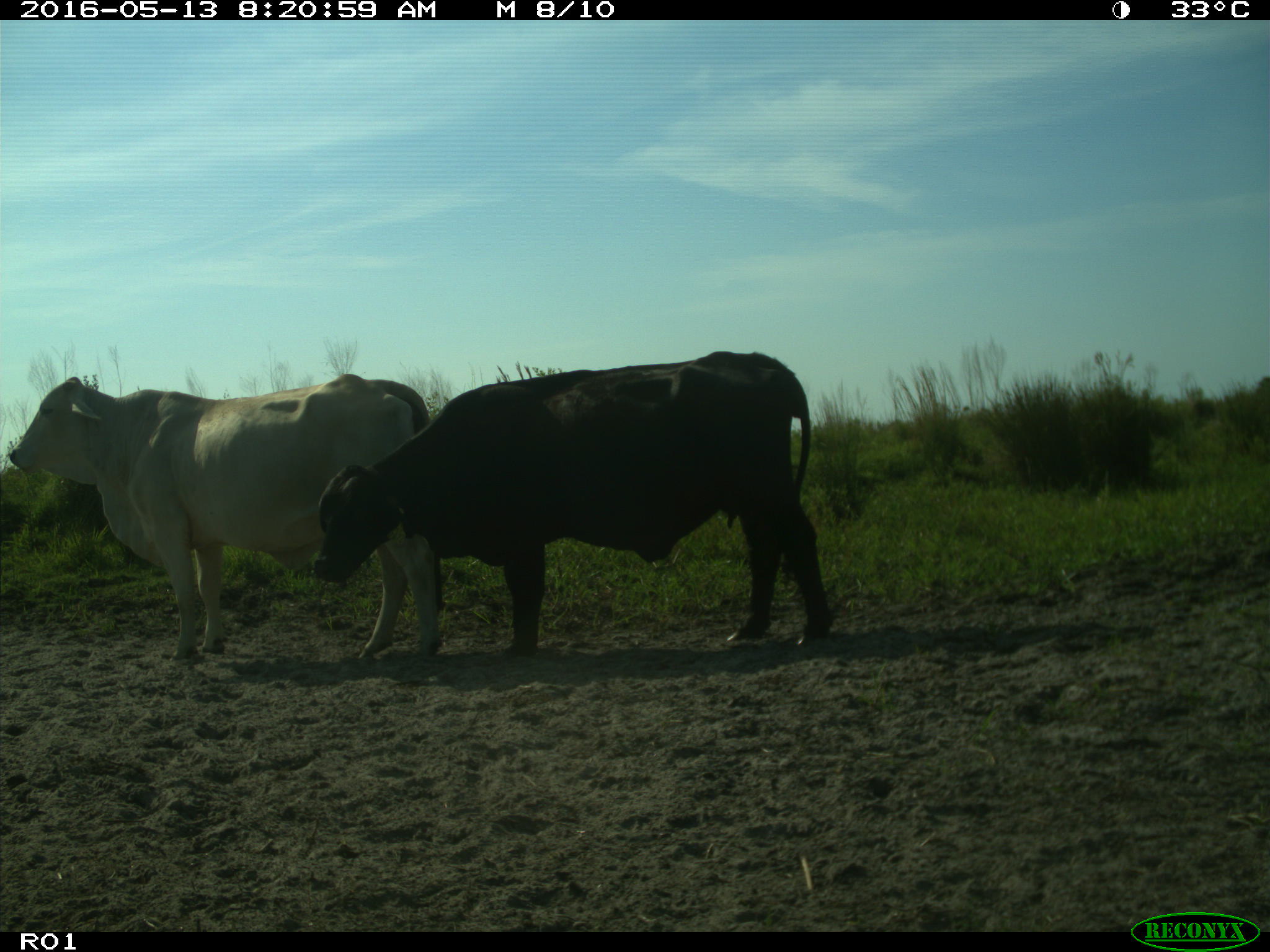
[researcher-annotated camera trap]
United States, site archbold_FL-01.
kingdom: Animalia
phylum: Chordata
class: Mammalia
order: Artiodactyla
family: Bovidae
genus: Bos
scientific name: Bos taurus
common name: domestic cow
Bos taurus (domestic cow).